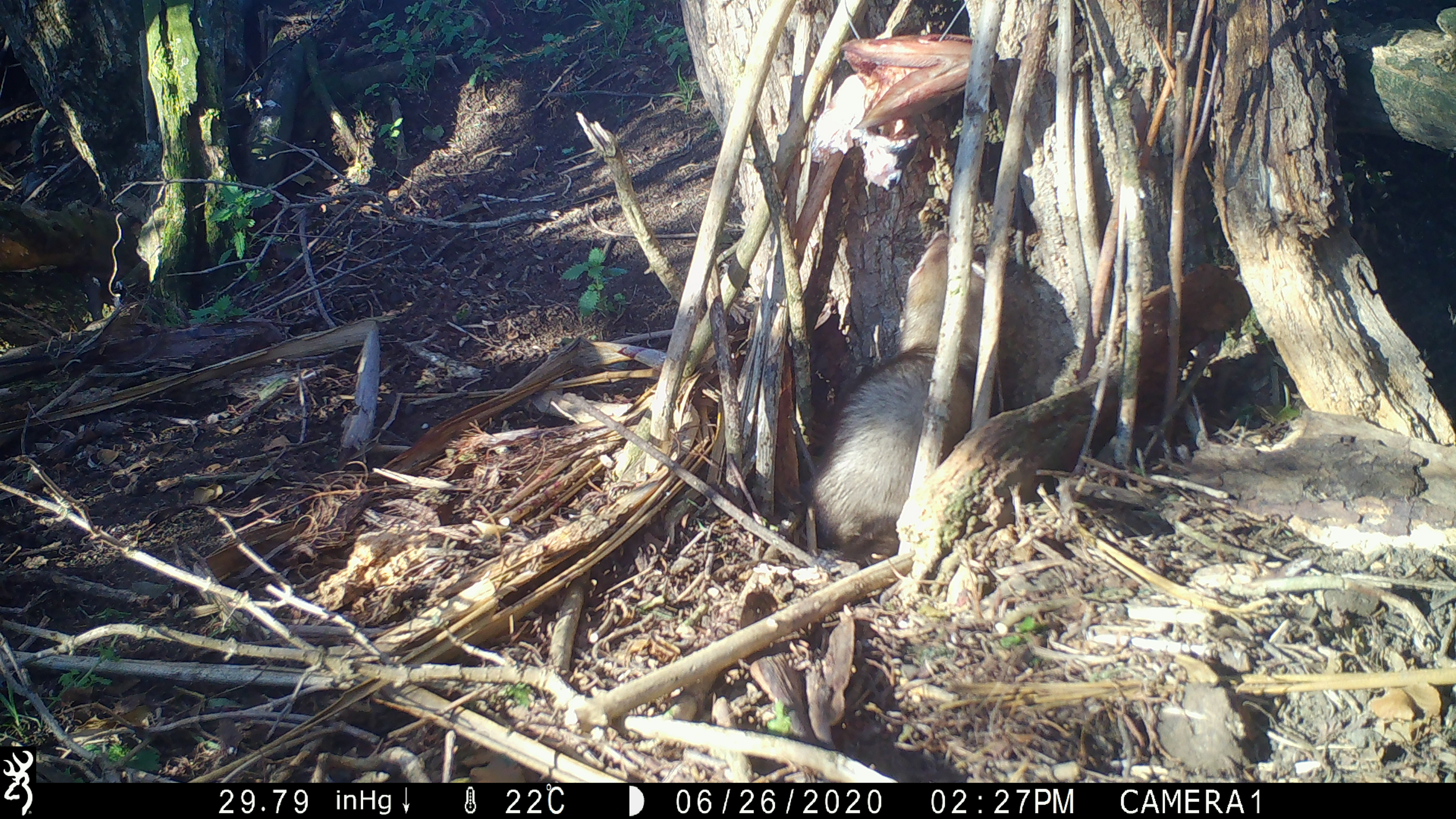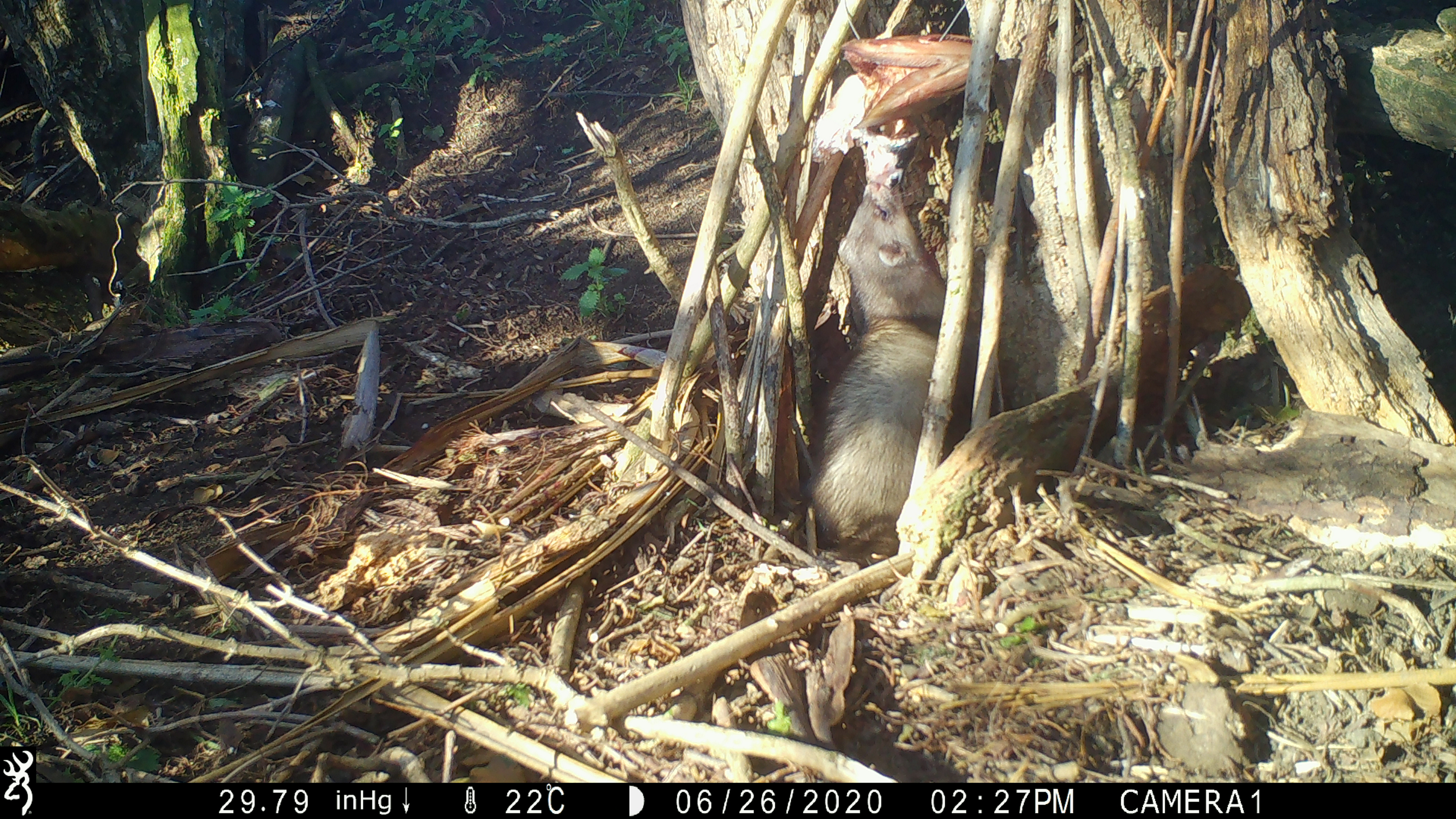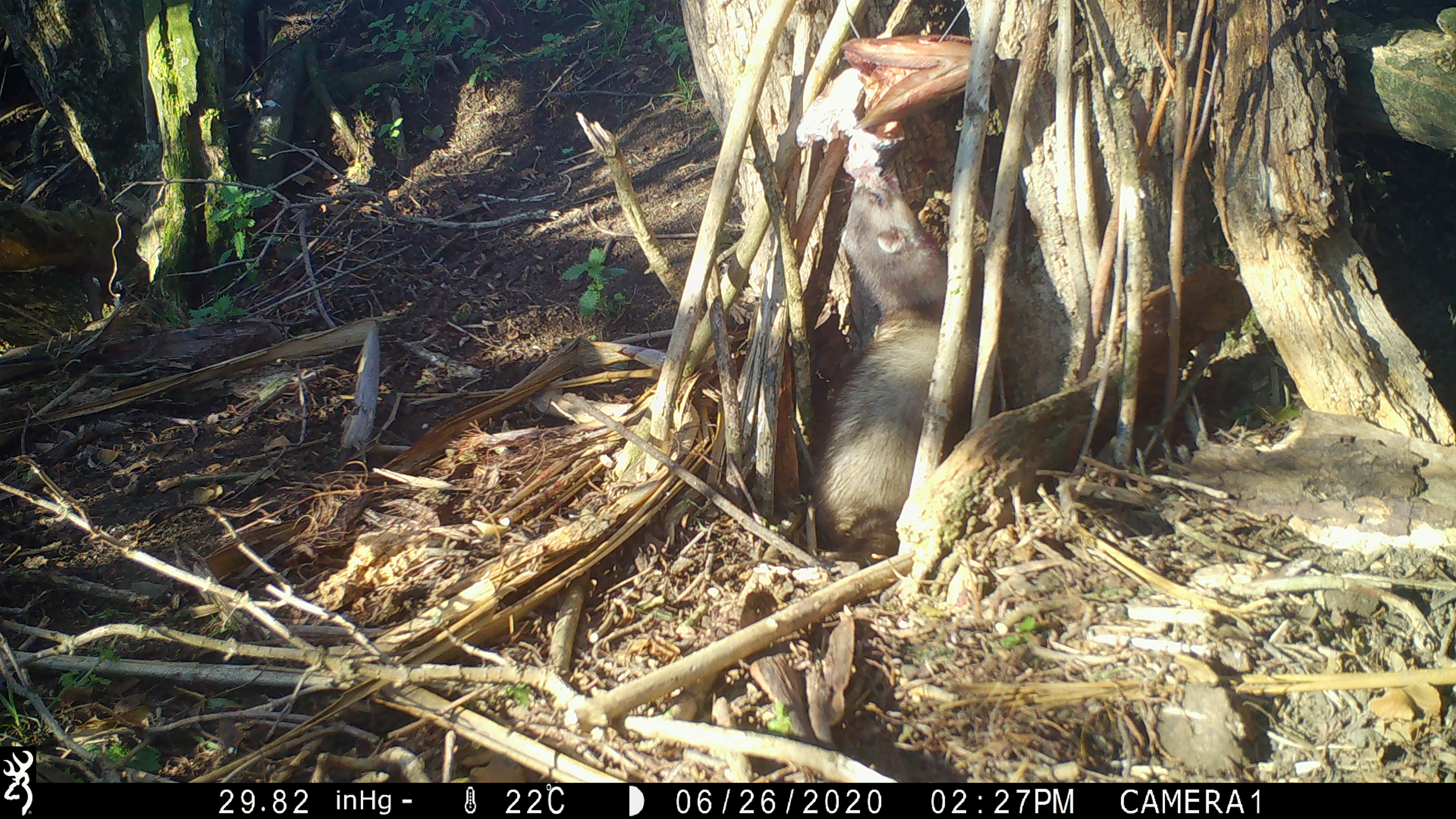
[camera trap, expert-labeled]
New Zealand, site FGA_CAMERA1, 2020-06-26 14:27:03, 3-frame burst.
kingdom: Animalia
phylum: Chordata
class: Mammalia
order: Carnivora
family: Mustelidae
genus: Mustela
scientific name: Mustela furo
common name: ferret